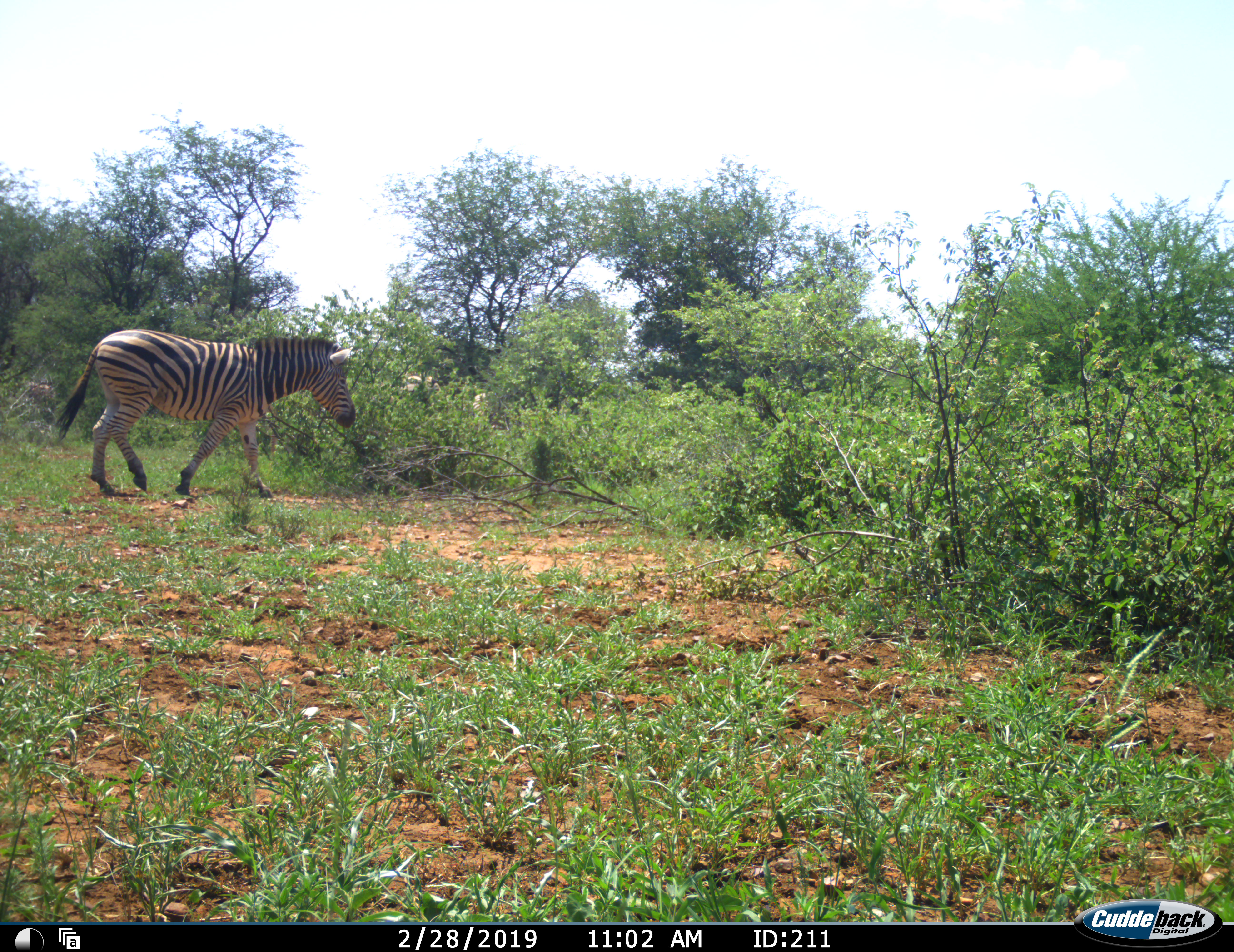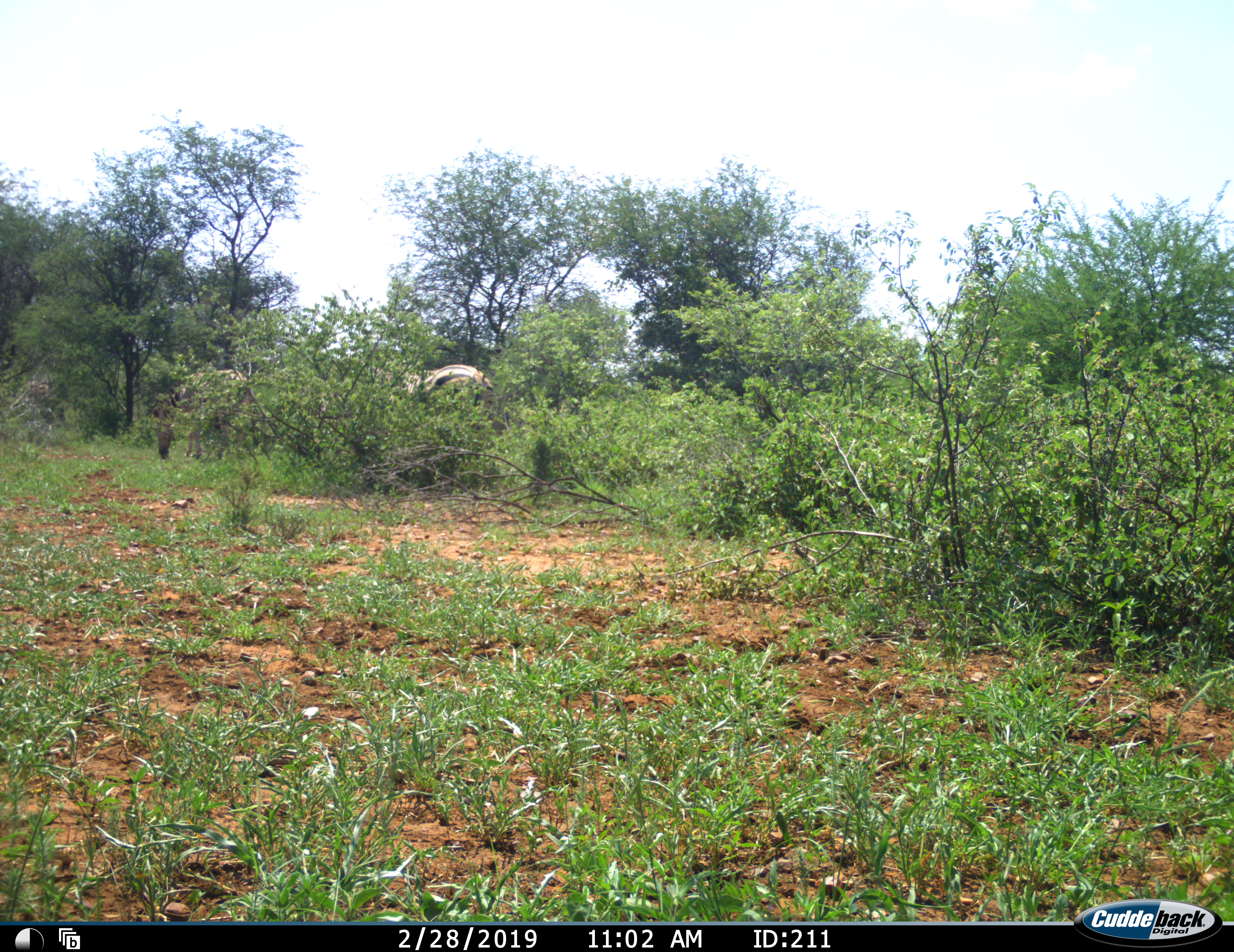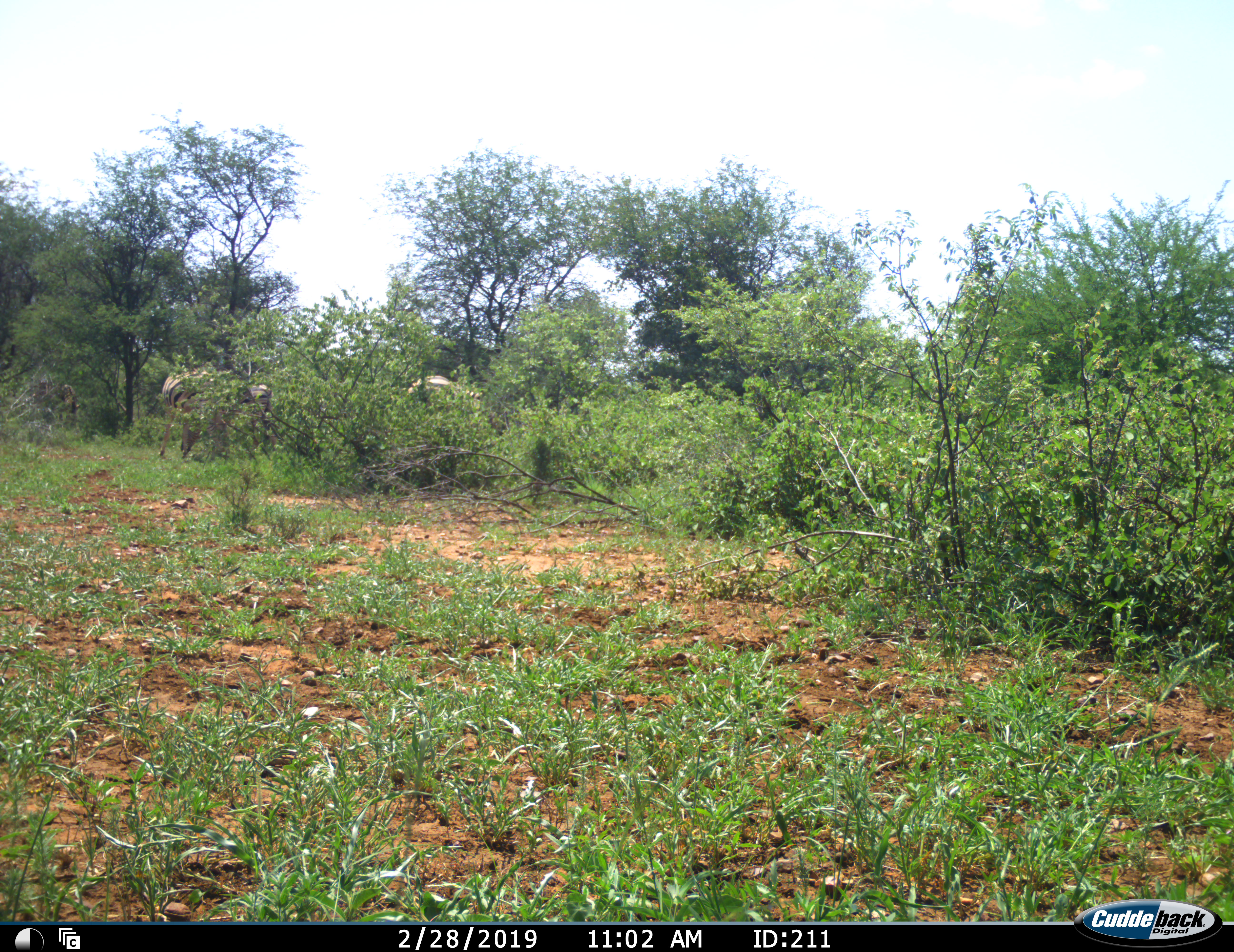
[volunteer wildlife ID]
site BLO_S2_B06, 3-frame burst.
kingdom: Animalia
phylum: Chordata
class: Mammalia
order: Perissodactyla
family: Equidae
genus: Equus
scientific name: Equus quagga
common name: plains zebra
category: zebraplains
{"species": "zebraplains (plains zebra) (Equus quagga)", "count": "3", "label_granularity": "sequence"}